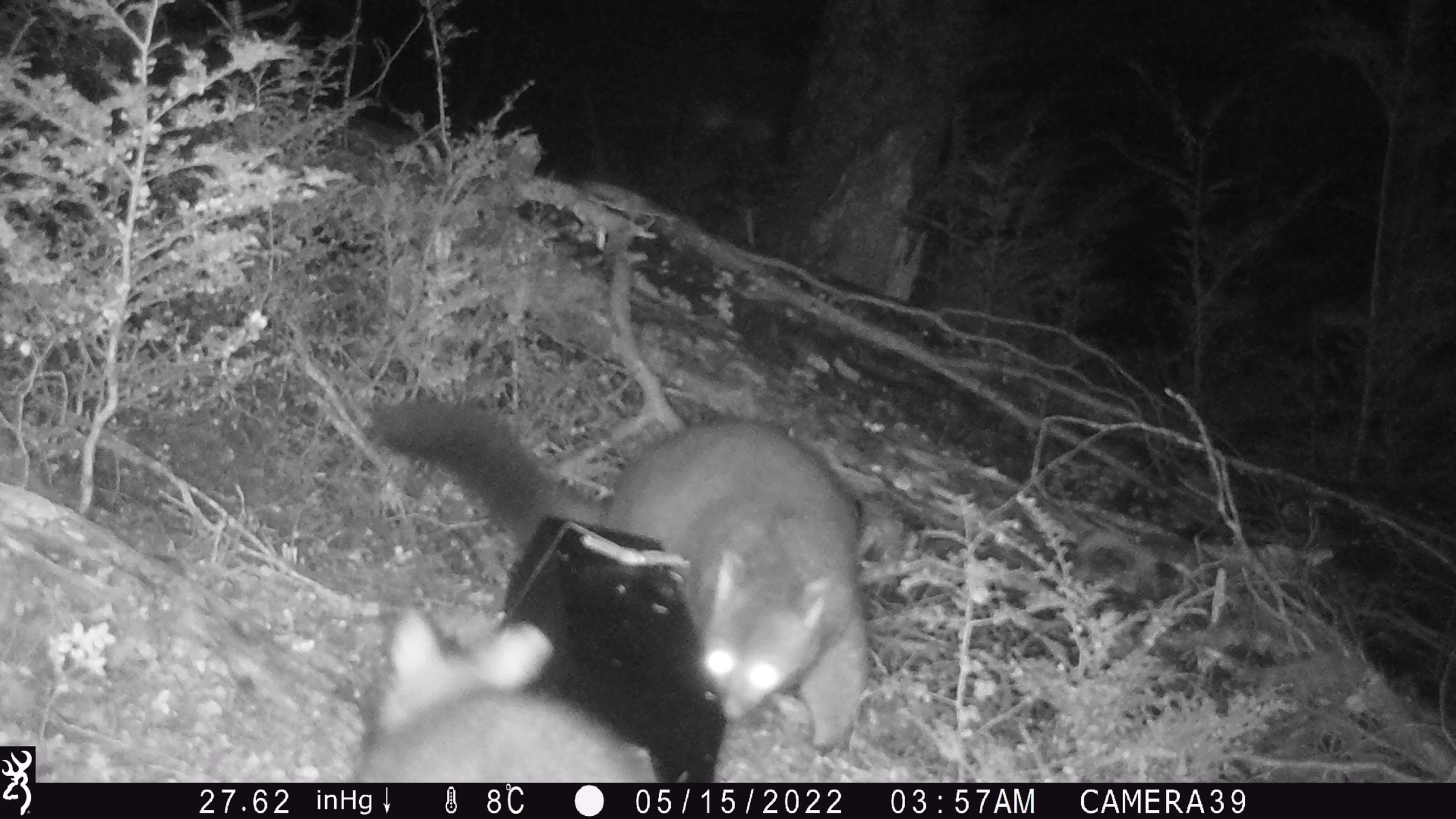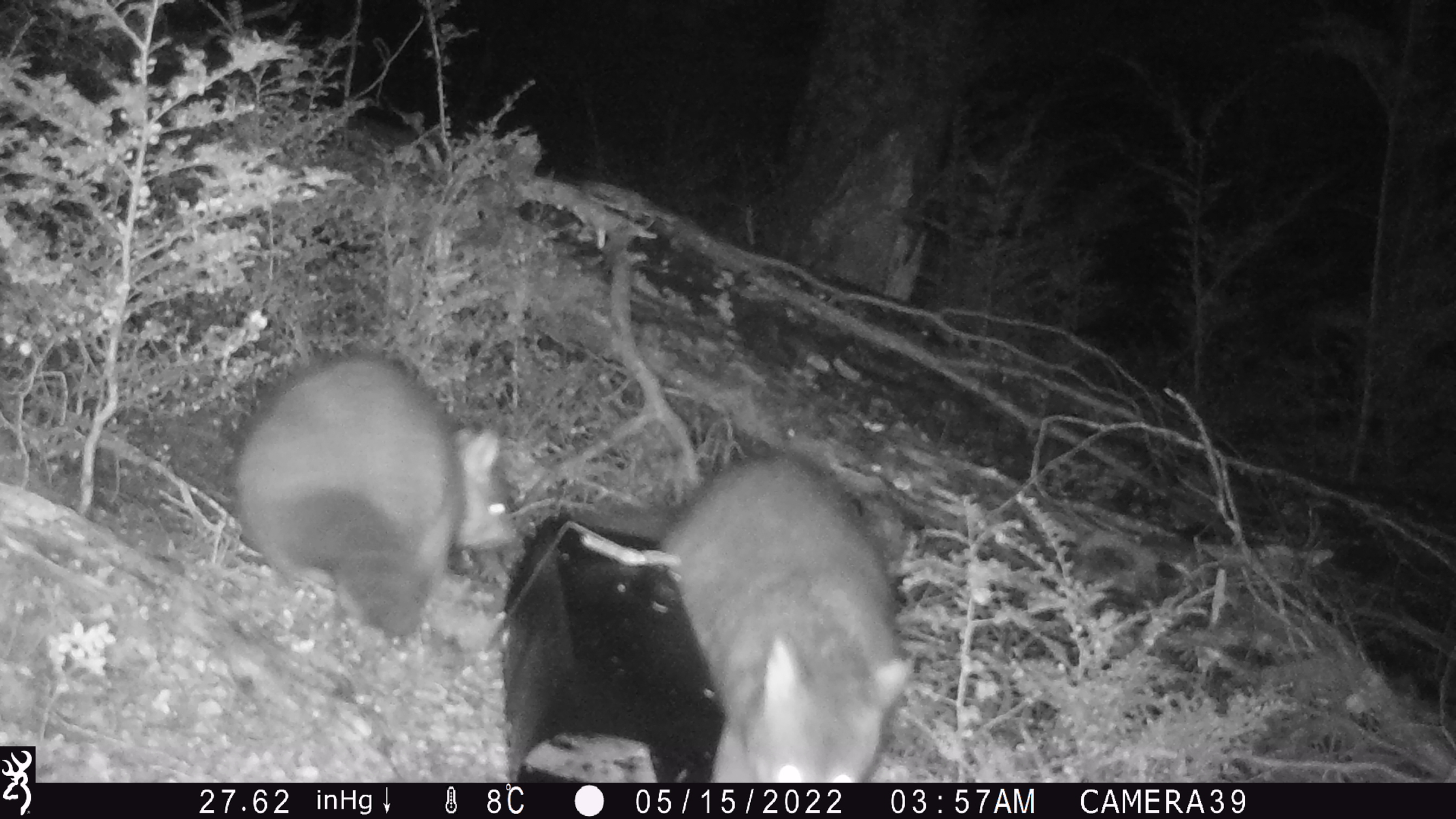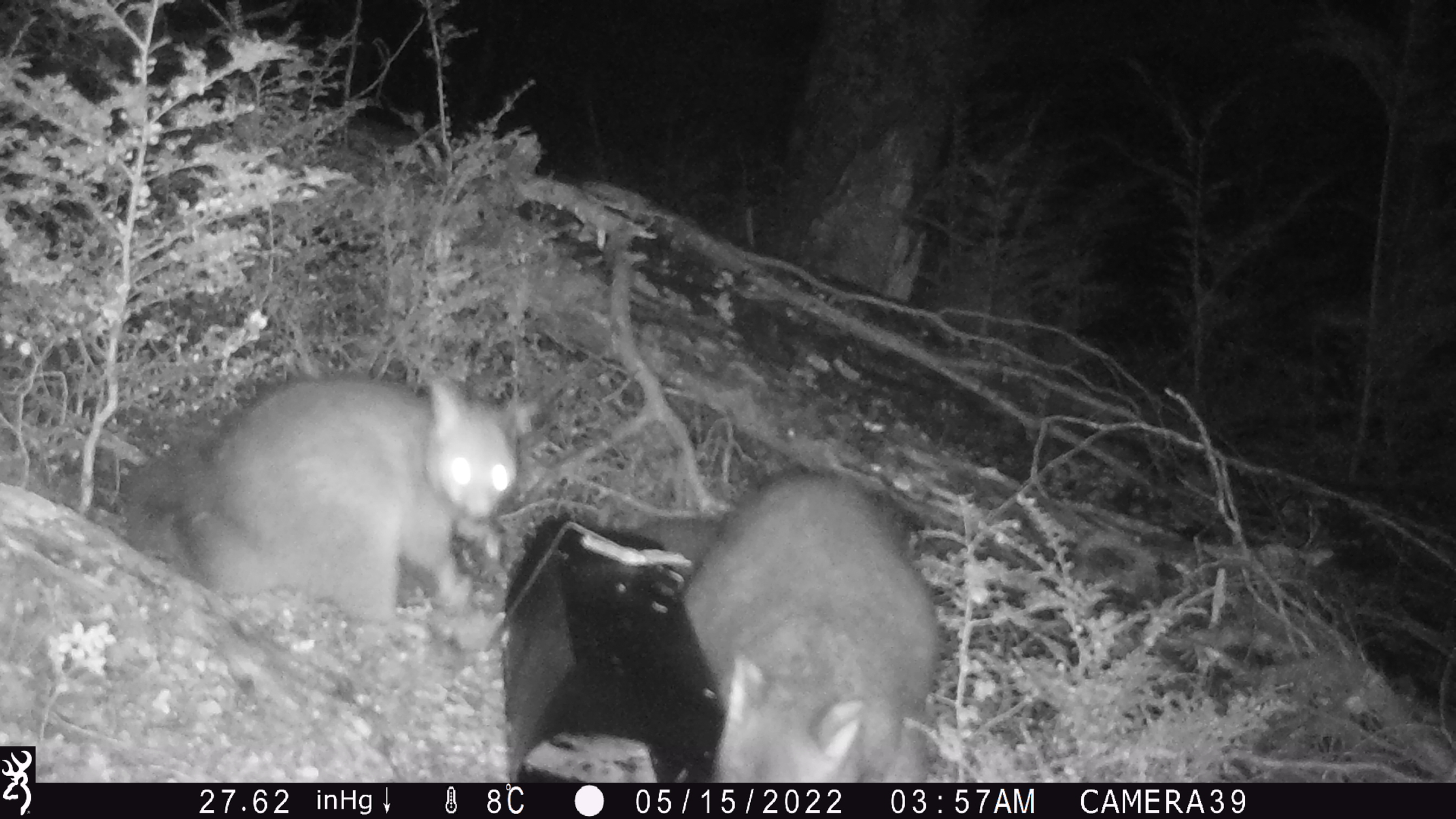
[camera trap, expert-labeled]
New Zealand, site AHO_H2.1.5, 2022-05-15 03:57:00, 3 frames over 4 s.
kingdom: Animalia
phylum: Chordata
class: Mammalia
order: Diprotodontia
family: Phalangeridae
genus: Trichosurus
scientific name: Trichosurus vulpecula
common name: common brushtail possum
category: possum